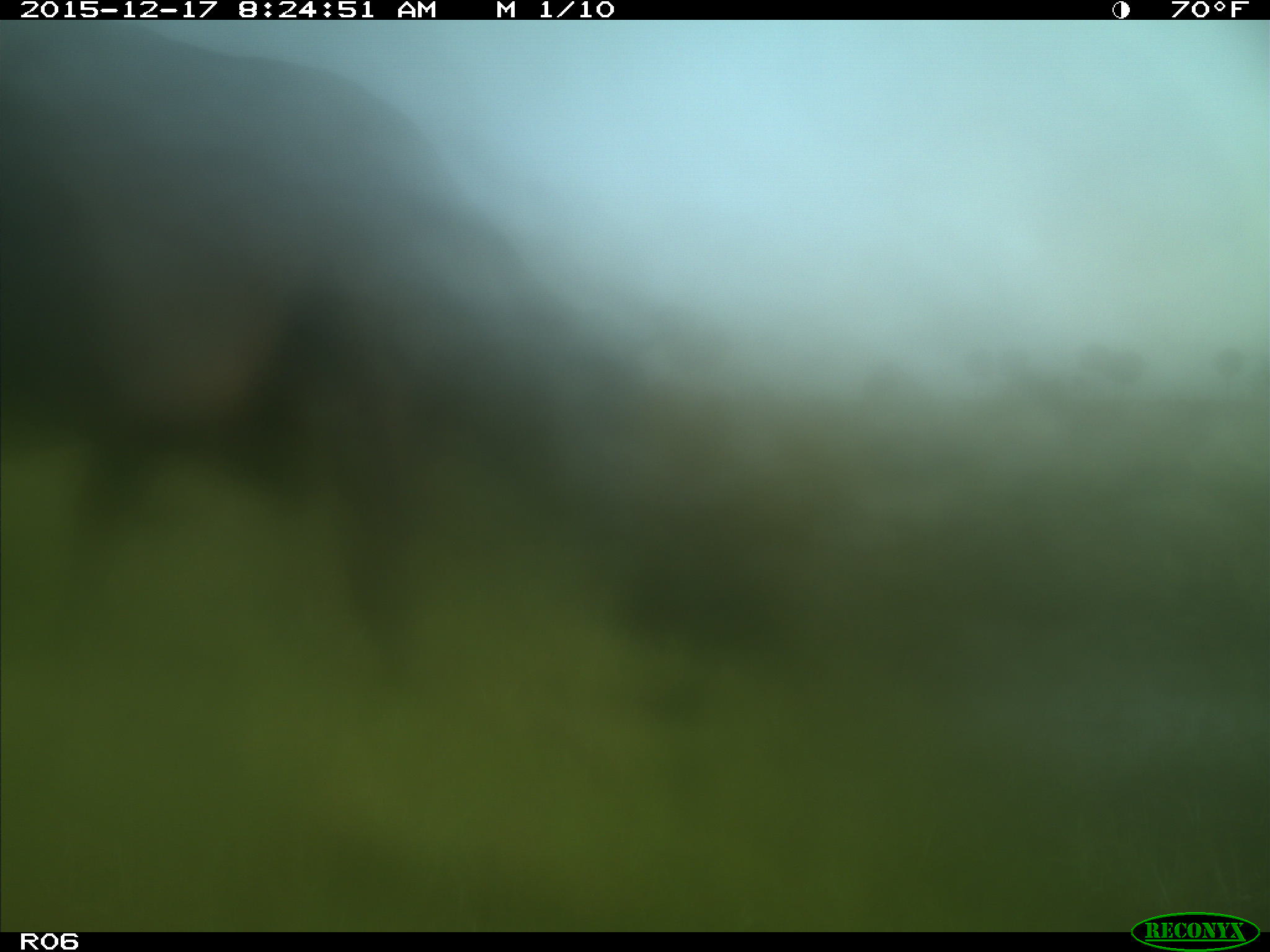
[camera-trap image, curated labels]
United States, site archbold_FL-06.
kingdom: Animalia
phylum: Chordata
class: Mammalia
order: Artiodactyla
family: Bovidae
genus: Bos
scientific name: Bos taurus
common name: domestic cow